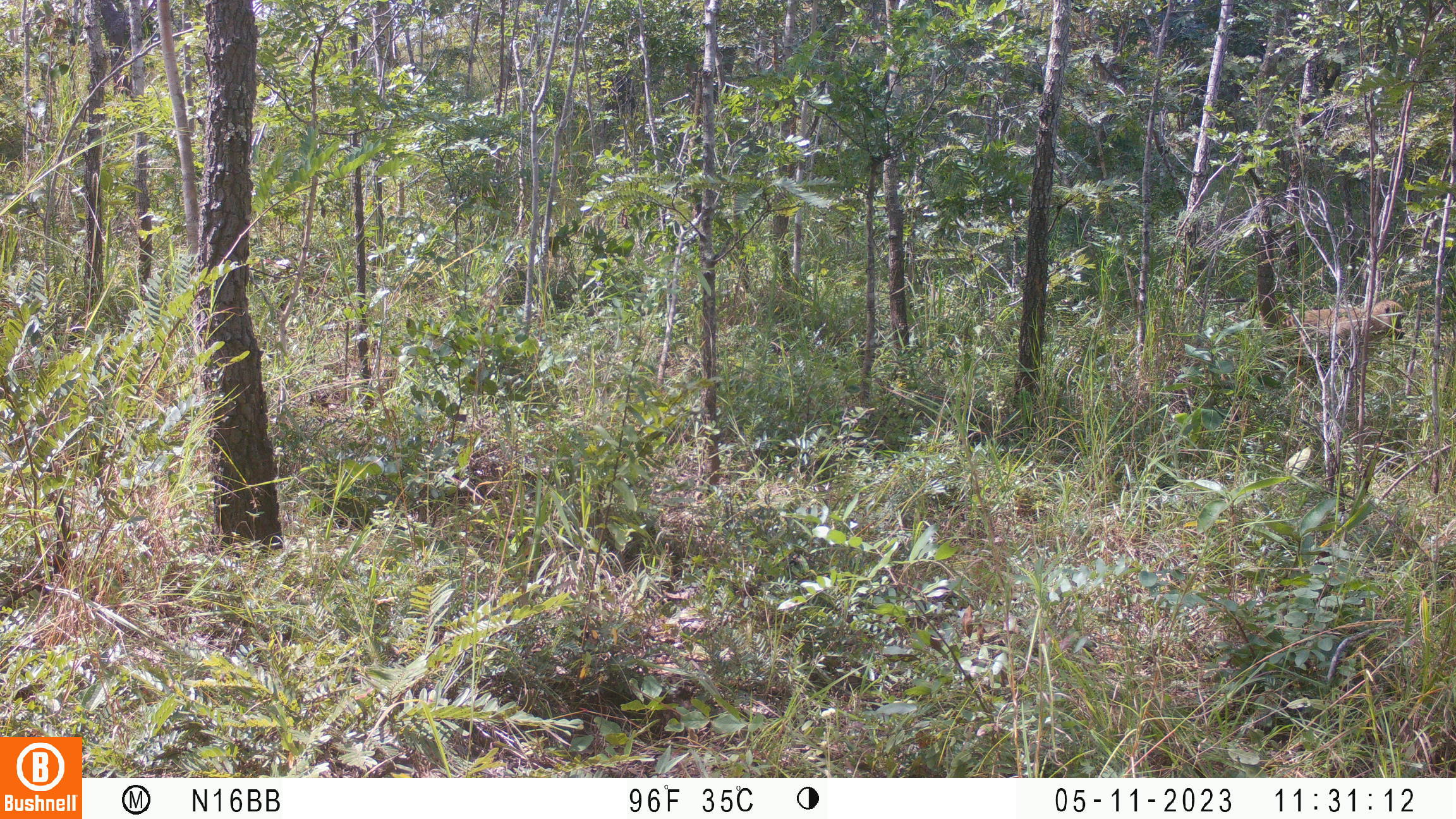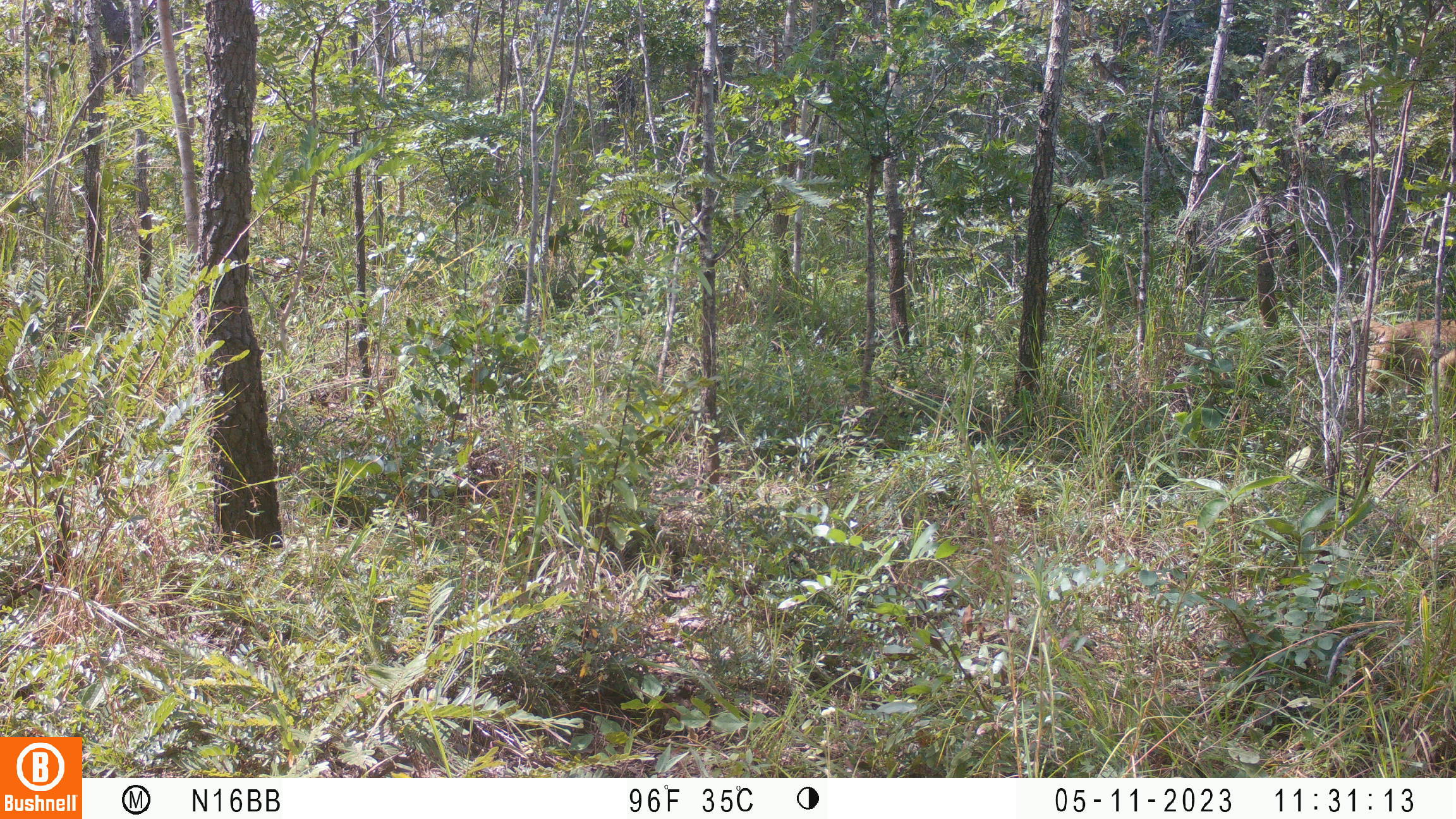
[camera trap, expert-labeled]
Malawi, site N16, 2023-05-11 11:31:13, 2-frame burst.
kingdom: Animalia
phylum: Chordata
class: Mammalia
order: Primates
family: Cercopithecidae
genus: Papio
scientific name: Papio cynocephalus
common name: yellow baboon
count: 1